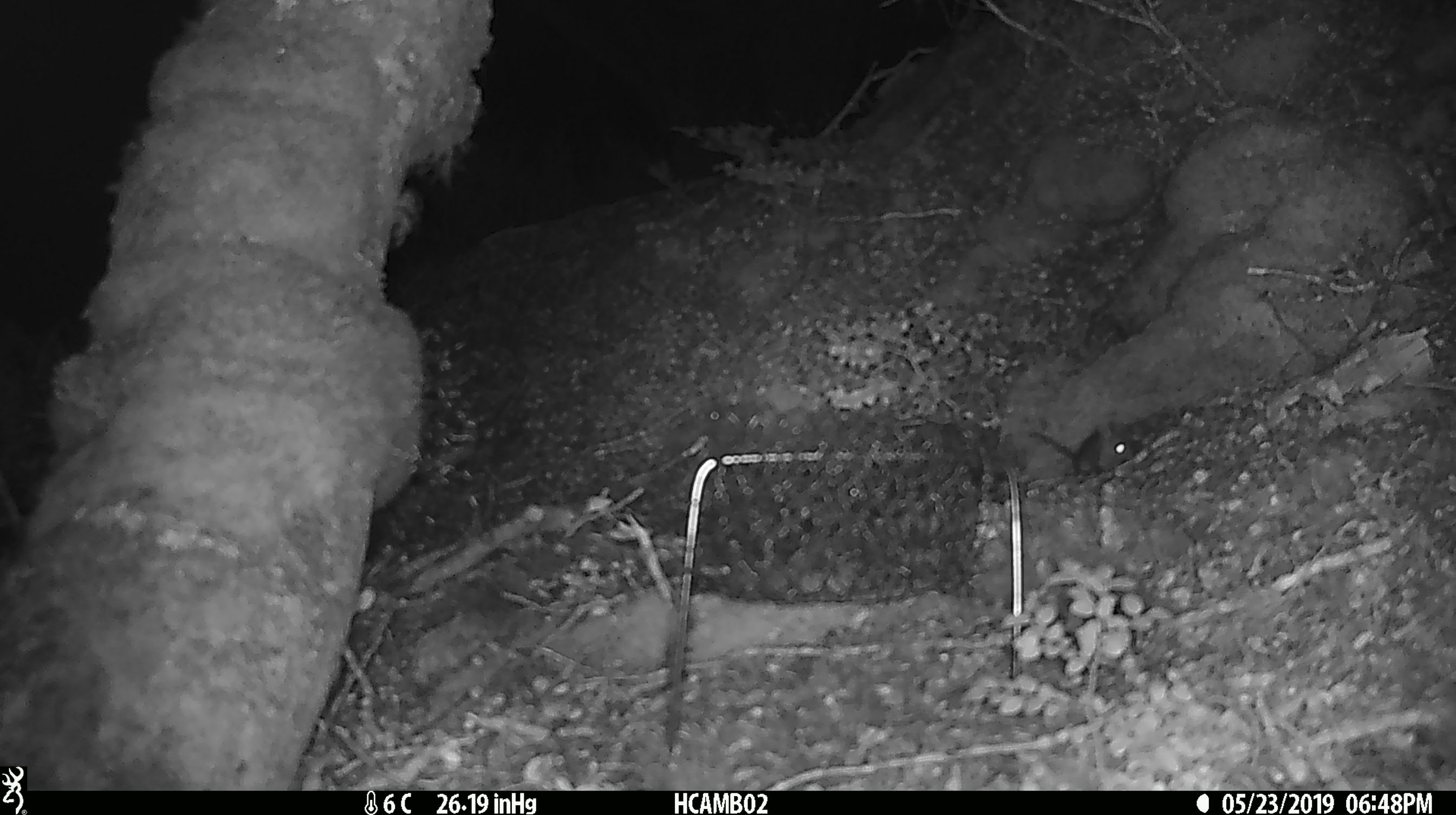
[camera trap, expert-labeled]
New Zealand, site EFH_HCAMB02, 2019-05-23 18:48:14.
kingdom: Animalia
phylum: Chordata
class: Mammalia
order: Rodentia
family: Muridae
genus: Mus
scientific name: Mus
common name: mouse